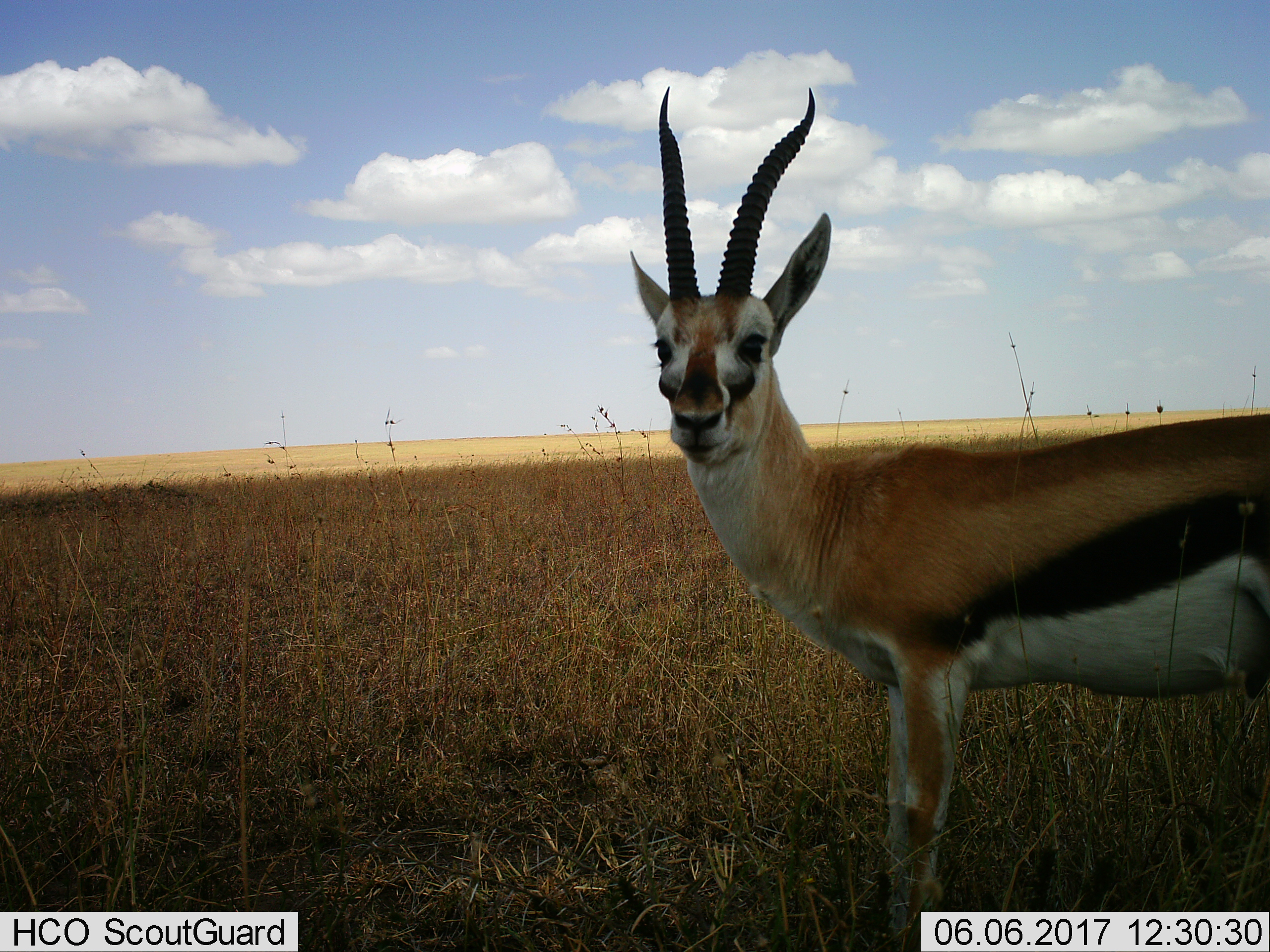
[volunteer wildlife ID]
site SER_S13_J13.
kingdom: Animalia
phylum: Chordata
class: Mammalia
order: Artiodactyla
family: Bovidae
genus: Eudorcas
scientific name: Eudorcas thomsonii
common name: thomson's gazelle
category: gazellethomsons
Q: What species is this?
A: Gazellethomsons (thomson's gazelle) (Eudorcas thomsonii).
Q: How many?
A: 1.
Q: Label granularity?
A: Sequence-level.